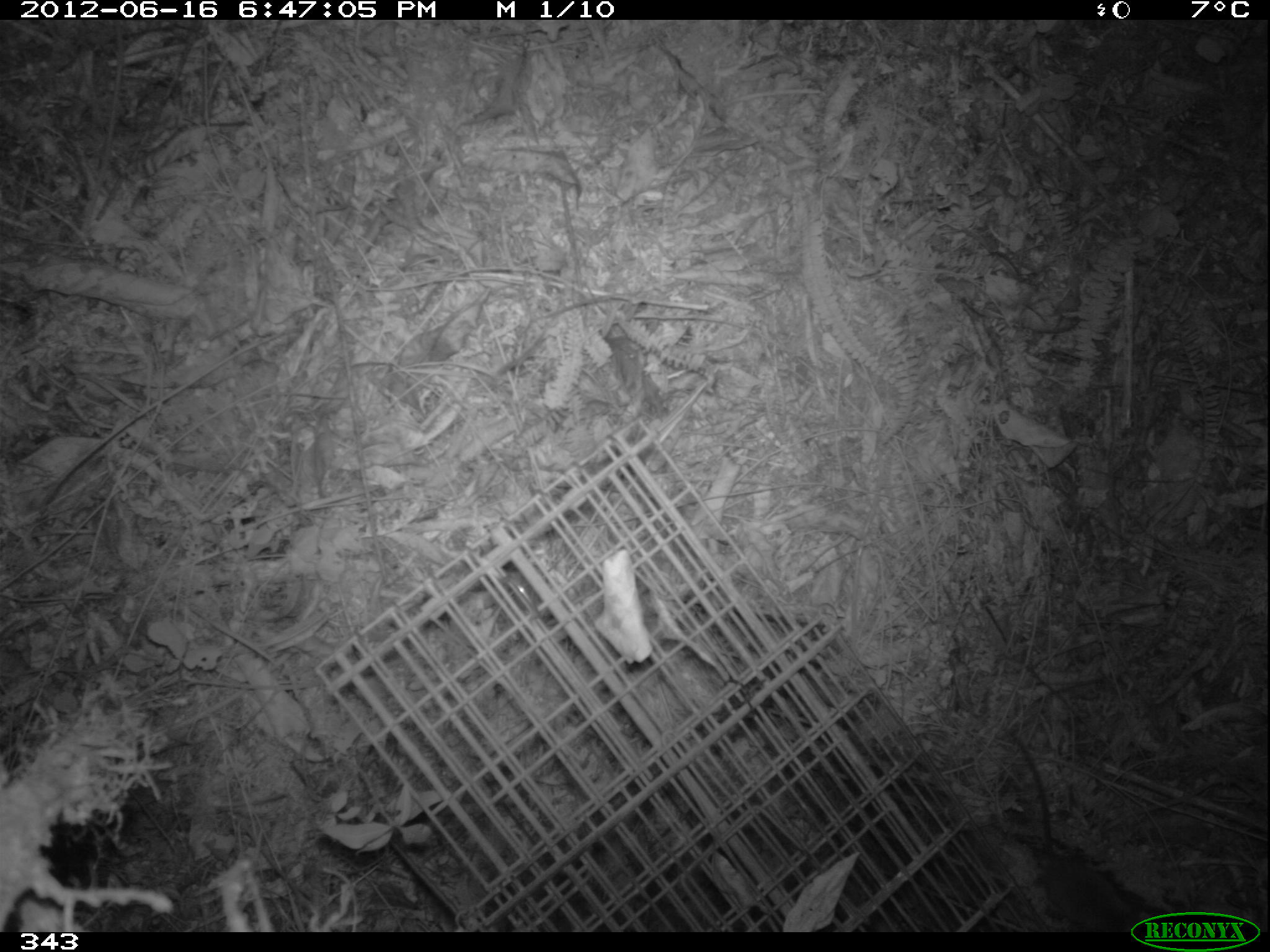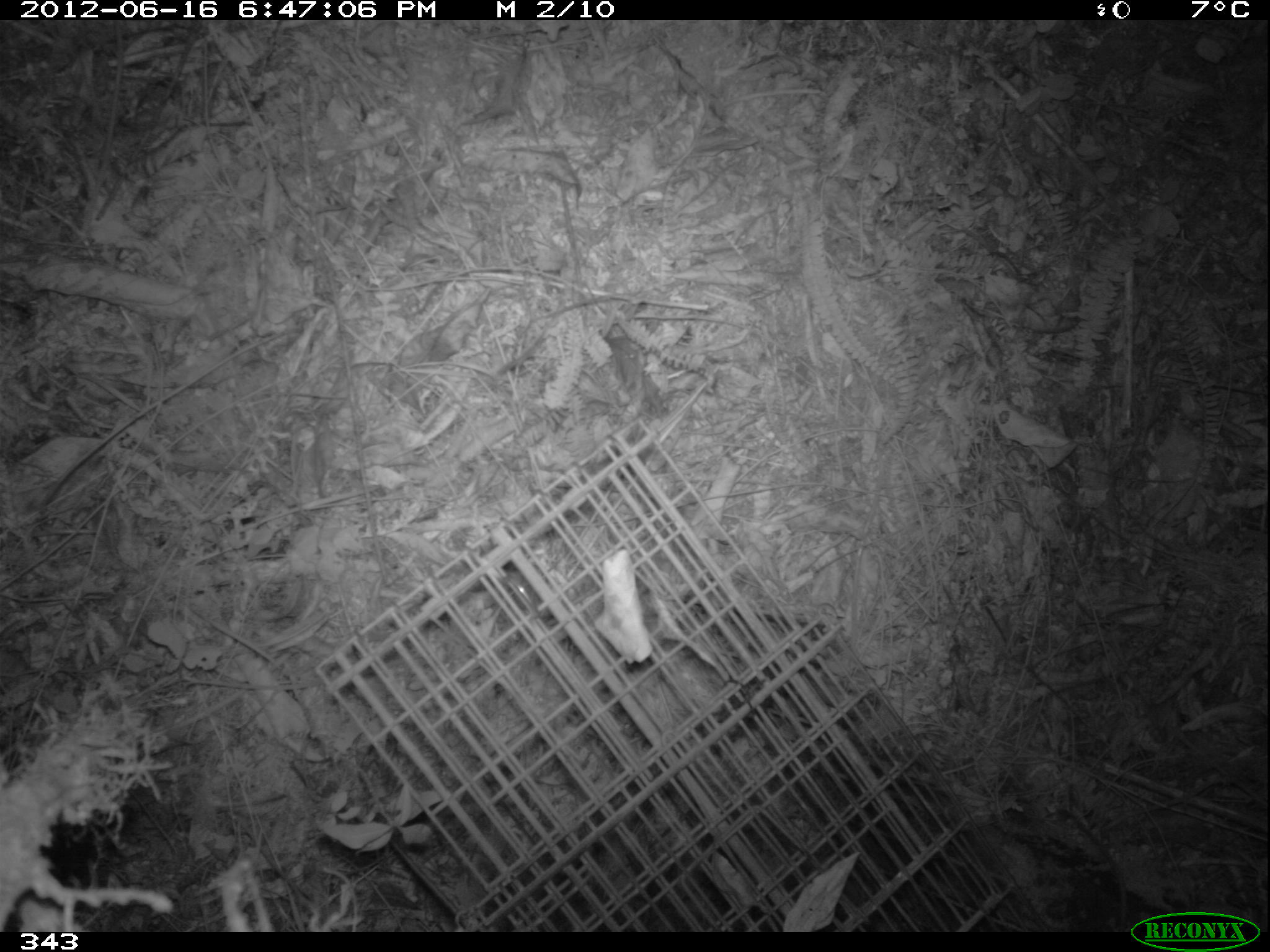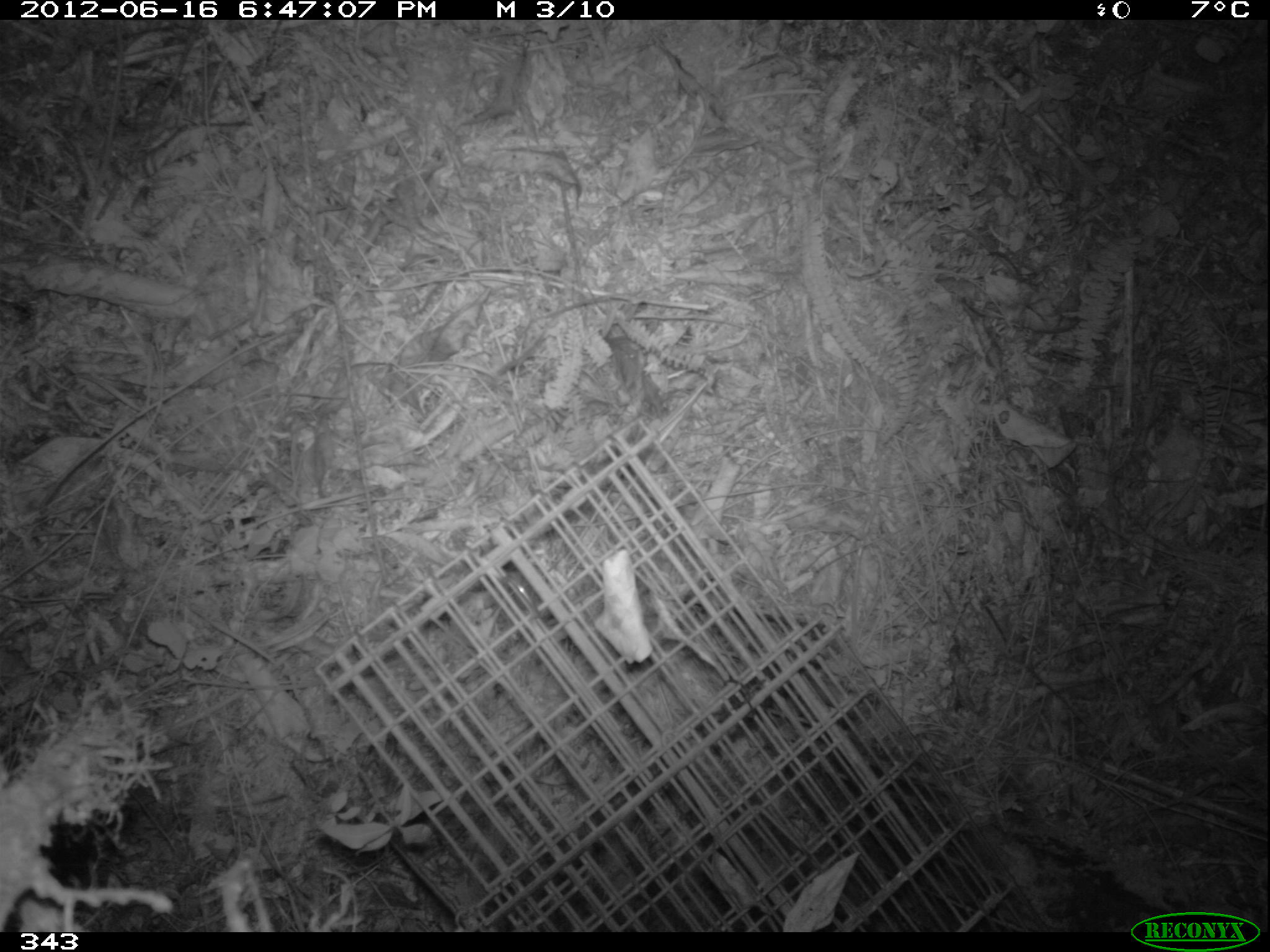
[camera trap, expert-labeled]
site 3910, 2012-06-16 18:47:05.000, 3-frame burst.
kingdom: Animalia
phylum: Chordata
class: Mammalia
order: Rodentia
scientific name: Rodentia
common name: rodents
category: unknown rodent